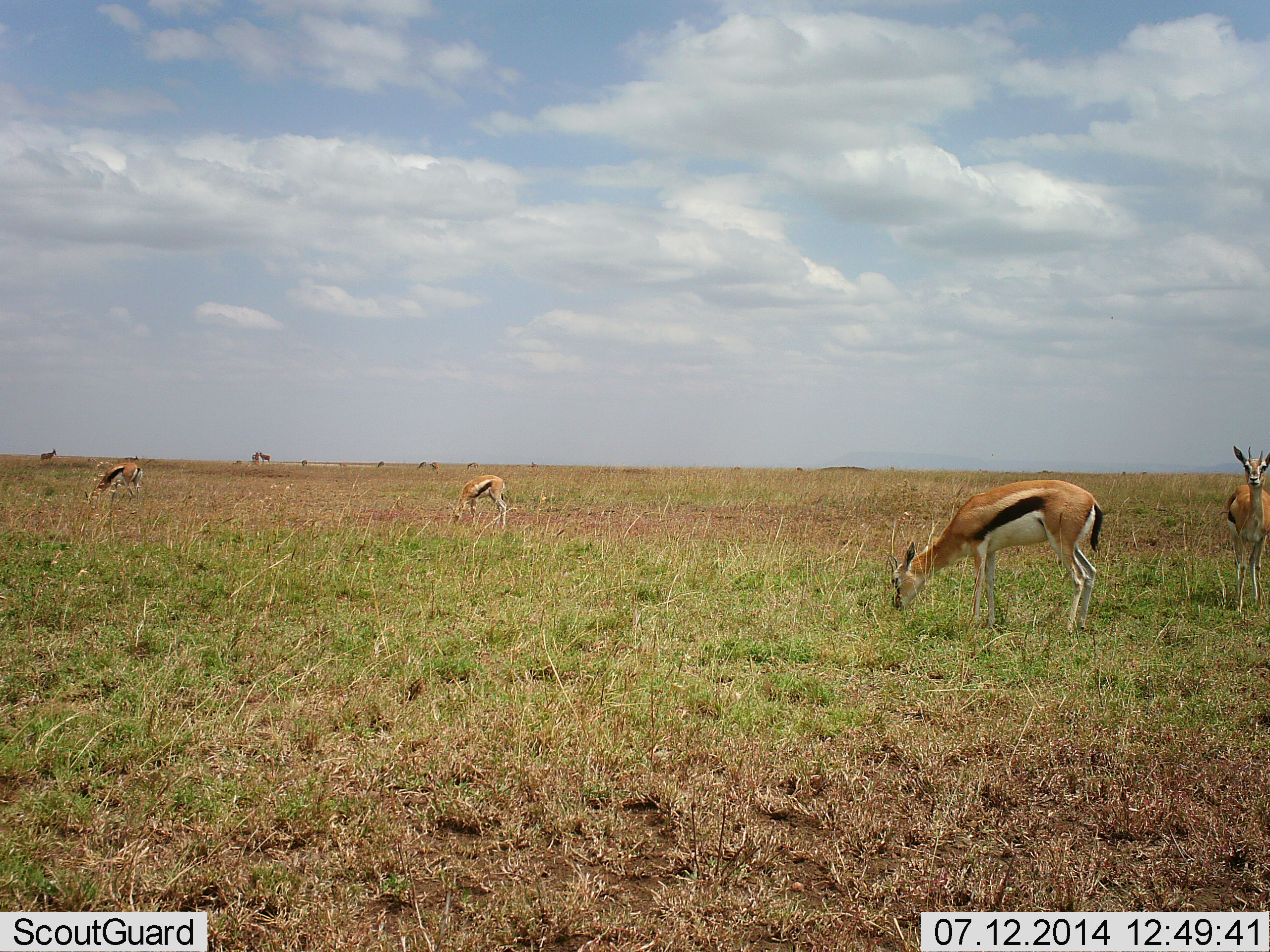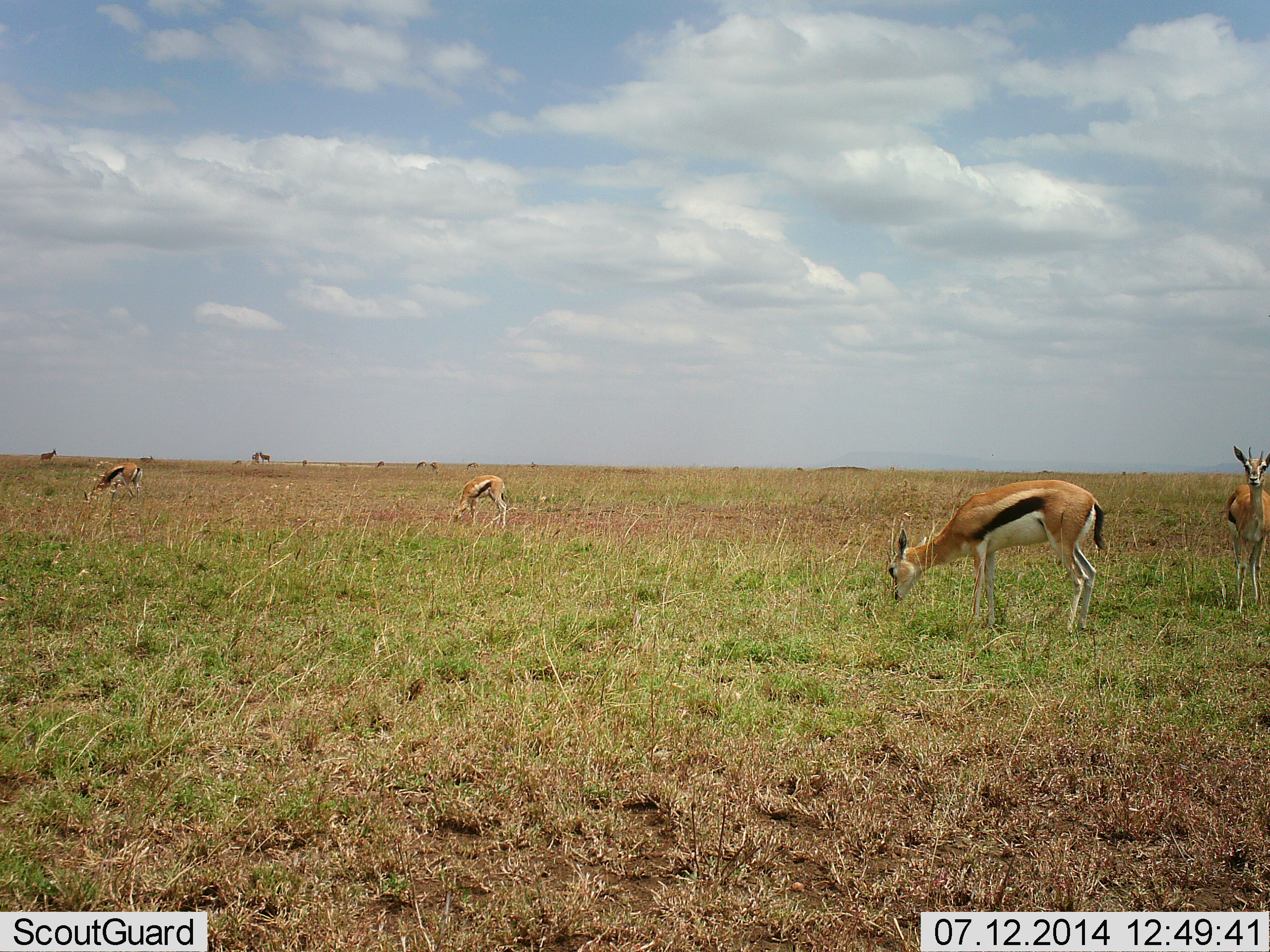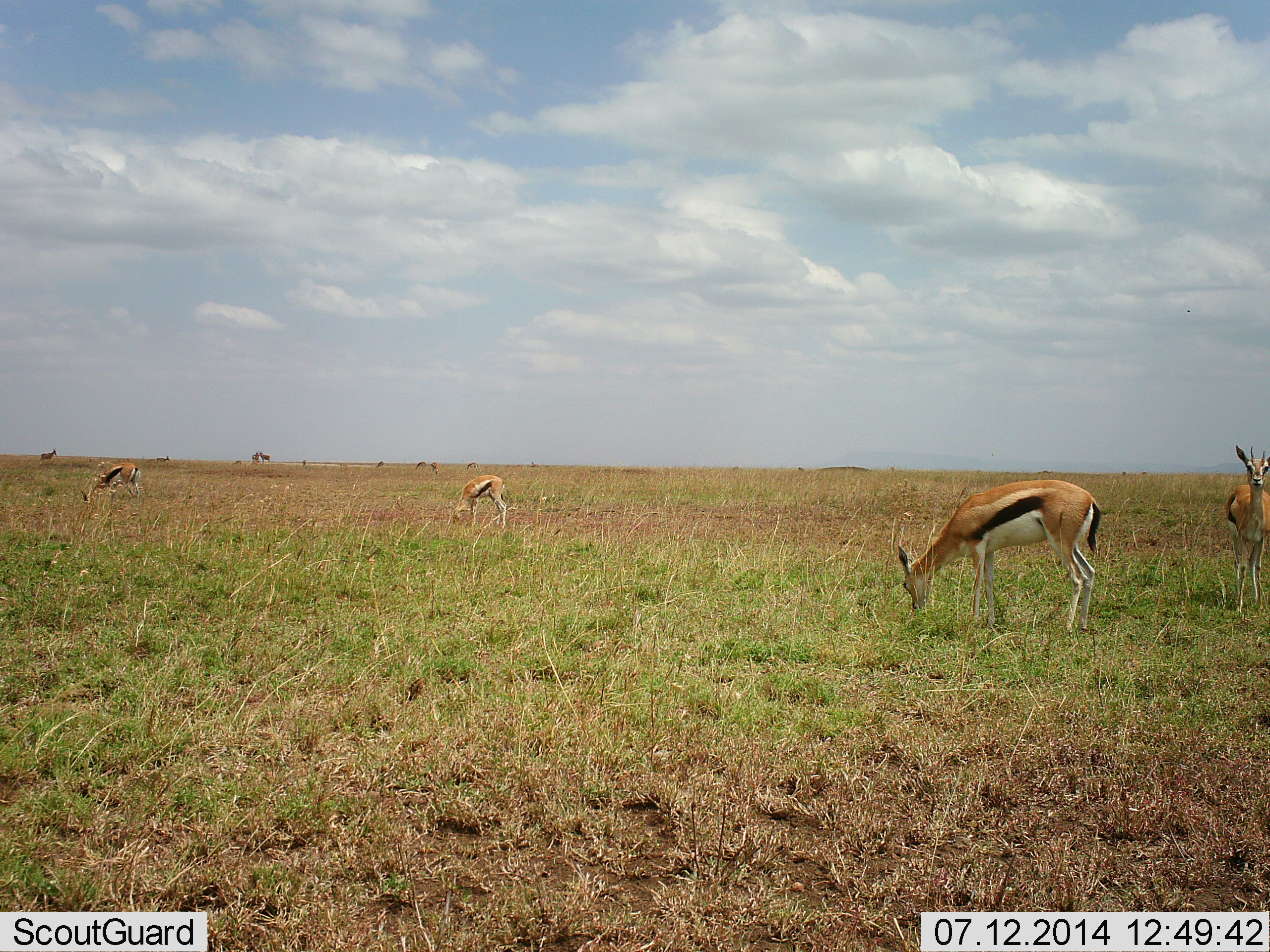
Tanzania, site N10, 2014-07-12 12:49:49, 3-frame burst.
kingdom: Animalia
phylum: Chordata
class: Mammalia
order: Artiodactyla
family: Bovidae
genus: Eudorcas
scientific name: Eudorcas thomsonii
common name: thomson's gazelle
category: gazellethomsons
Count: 5.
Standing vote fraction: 75%.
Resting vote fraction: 0%.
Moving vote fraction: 8%.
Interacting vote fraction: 0%.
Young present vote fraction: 0%.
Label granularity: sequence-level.